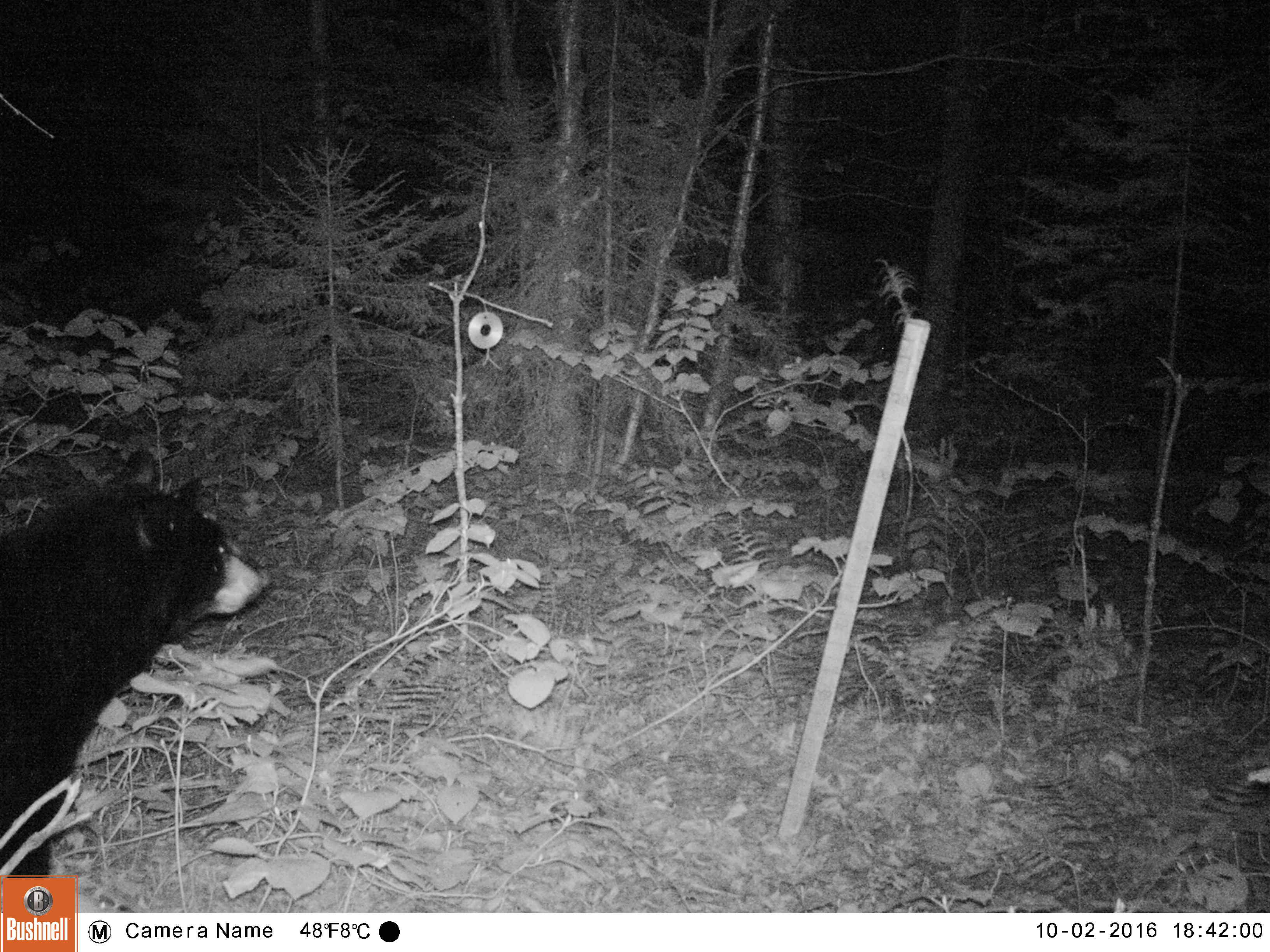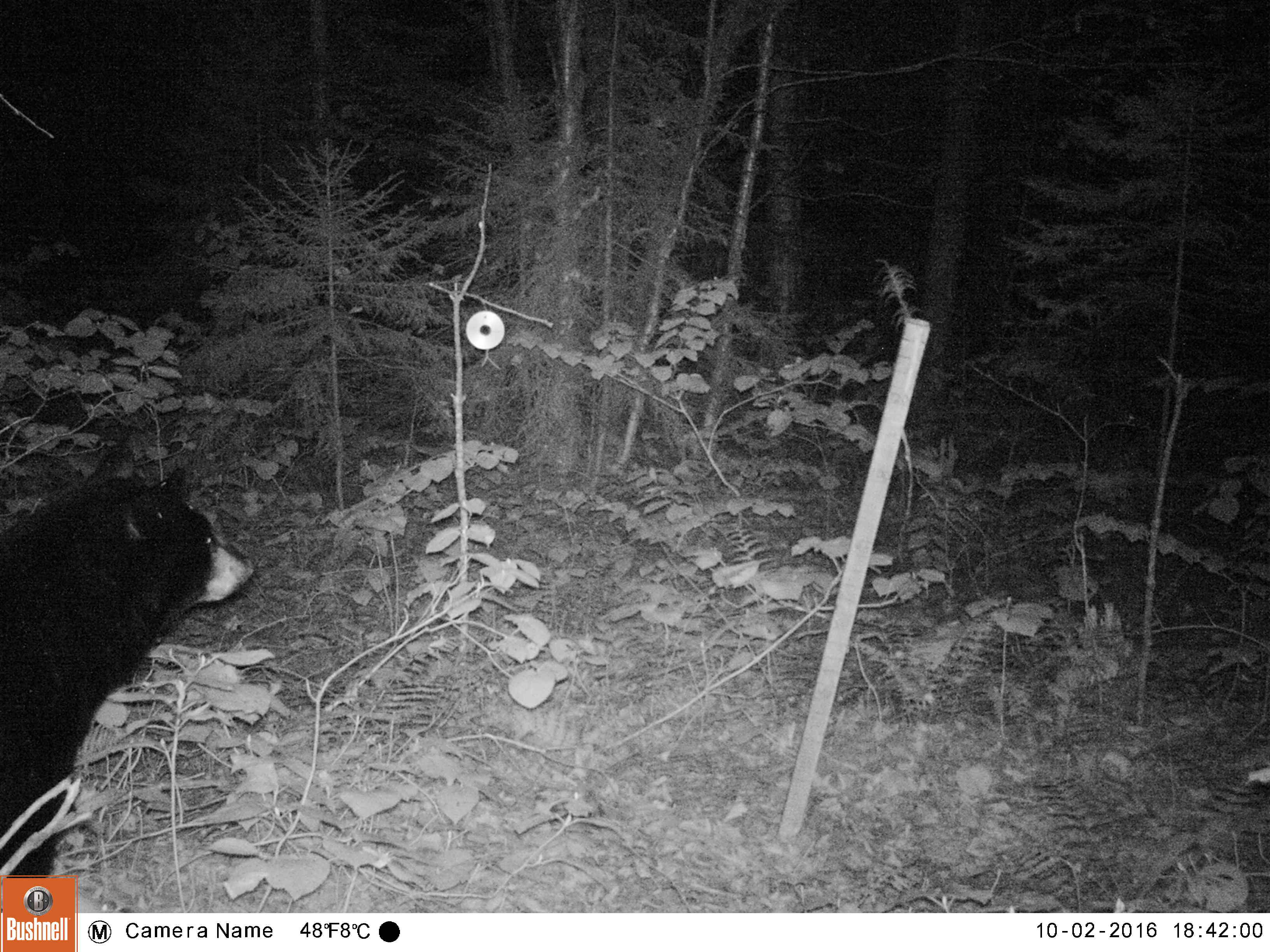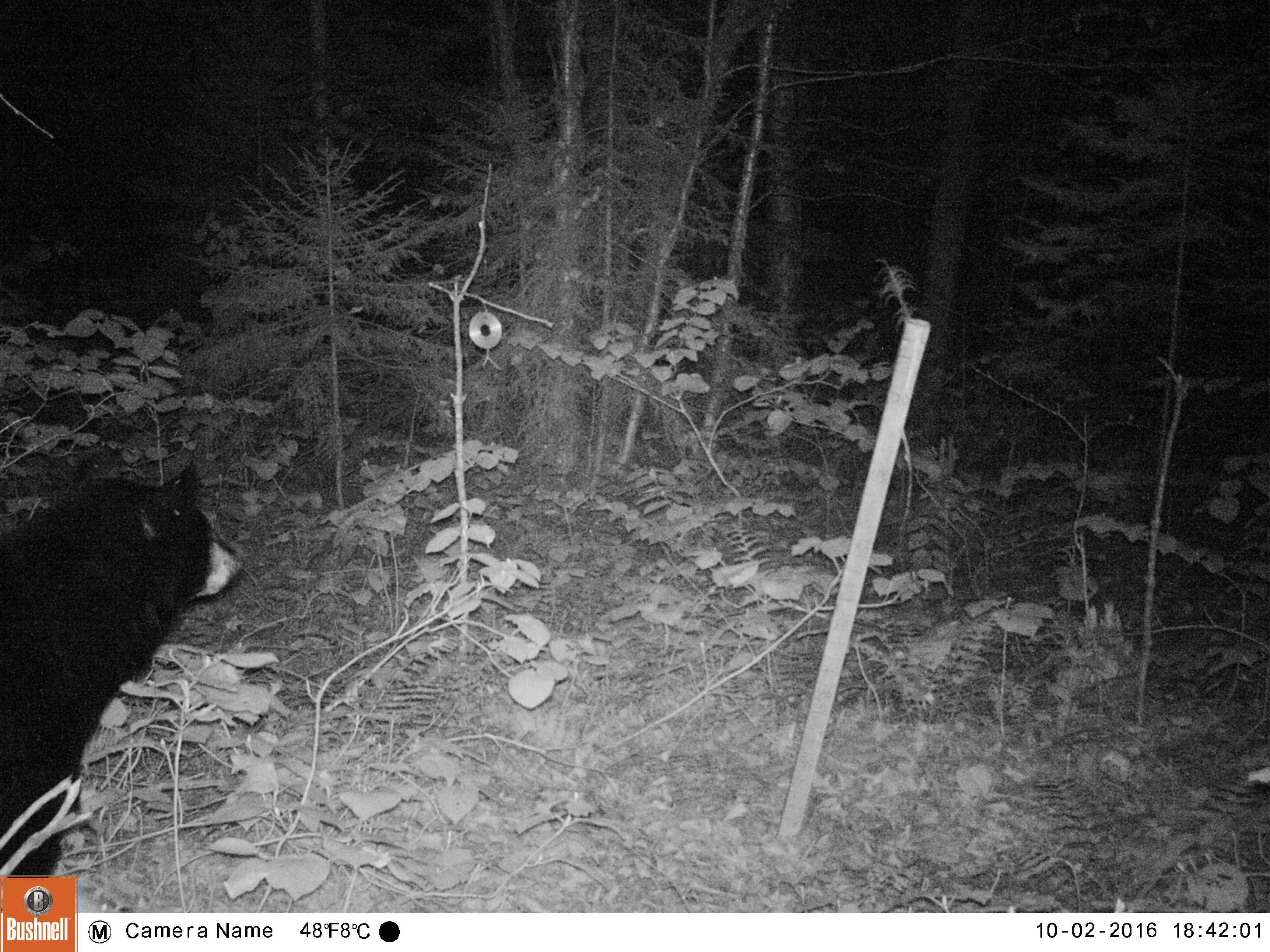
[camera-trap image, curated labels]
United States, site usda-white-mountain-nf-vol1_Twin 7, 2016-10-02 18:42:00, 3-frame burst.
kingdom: Animalia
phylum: Chordata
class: Mammalia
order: Carnivora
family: Ursidae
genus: Ursus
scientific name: Ursus americanus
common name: black bear